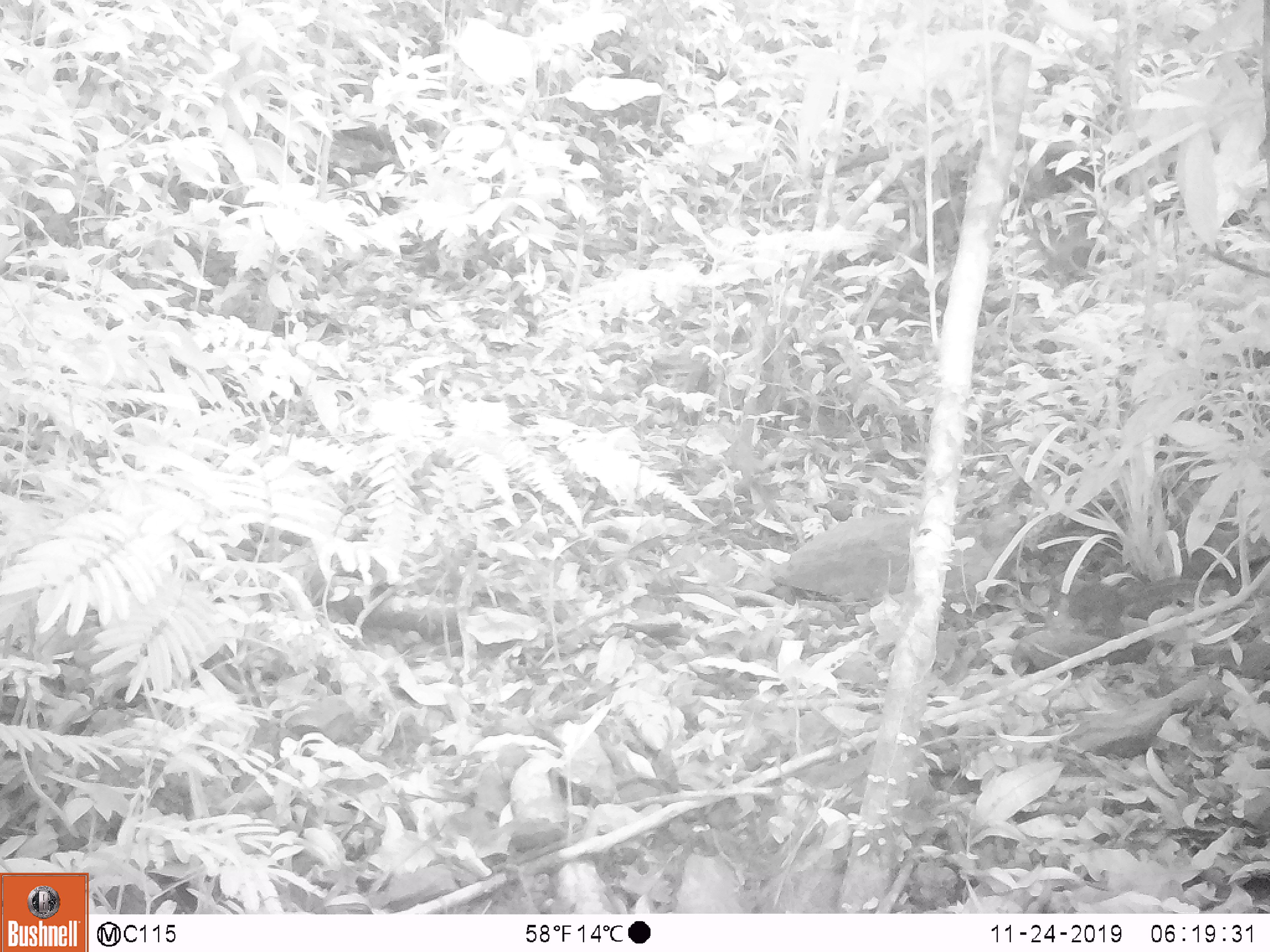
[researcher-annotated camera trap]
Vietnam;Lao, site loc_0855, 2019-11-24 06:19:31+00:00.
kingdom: Animalia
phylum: Chordata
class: Mammalia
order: Rodentia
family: Sciuridae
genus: Dremomys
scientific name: Dremomys rufigenis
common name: red-cheeked squirrel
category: red cheeked squirrel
Red cheeked squirrel (red-cheeked squirrel) (Dremomys rufigenis). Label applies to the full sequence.